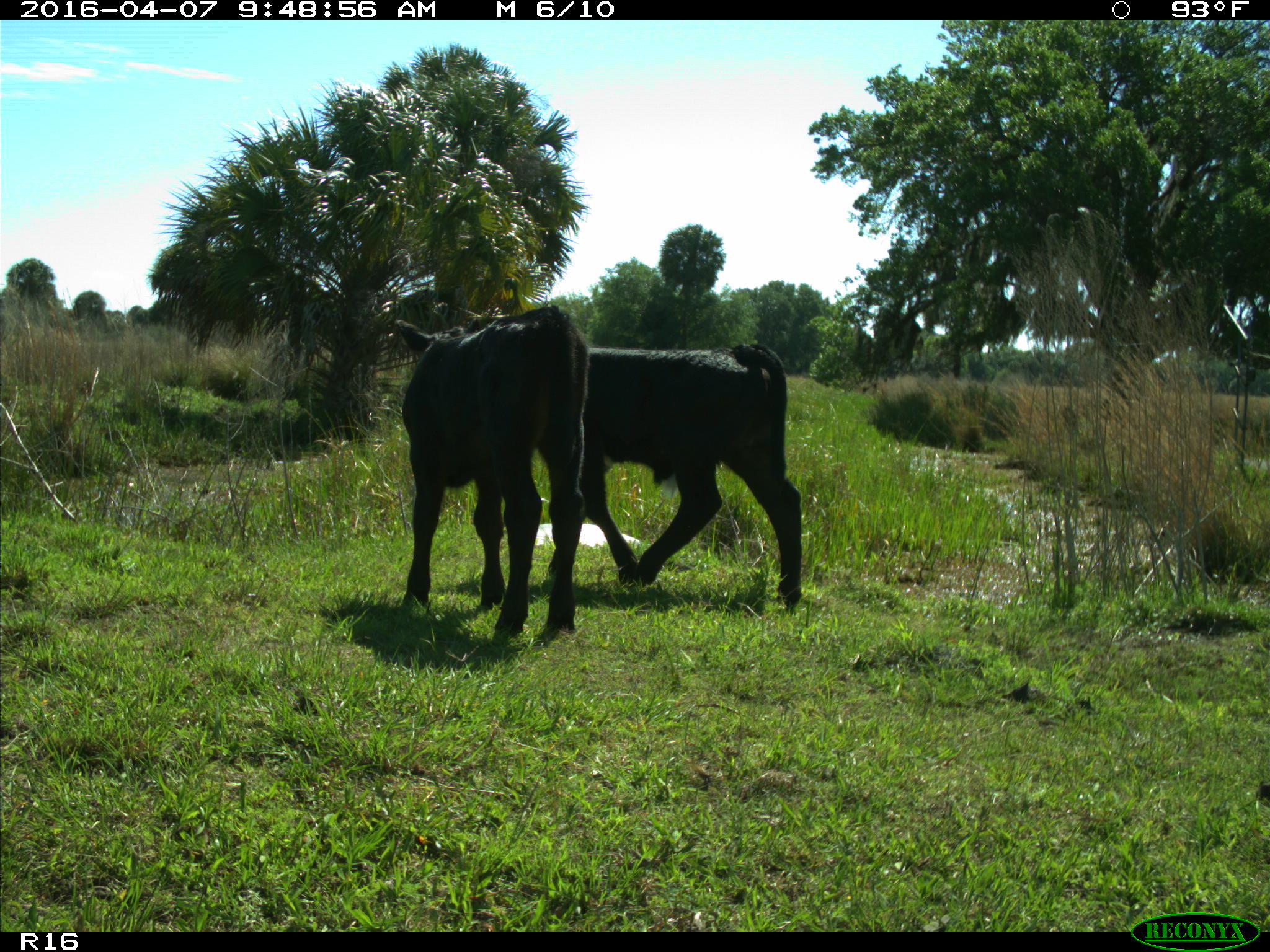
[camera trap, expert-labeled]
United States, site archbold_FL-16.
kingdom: Animalia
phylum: Chordata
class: Mammalia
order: Artiodactyla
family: Bovidae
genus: Bos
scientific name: Bos taurus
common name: domestic cow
Bos taurus (domestic cow).